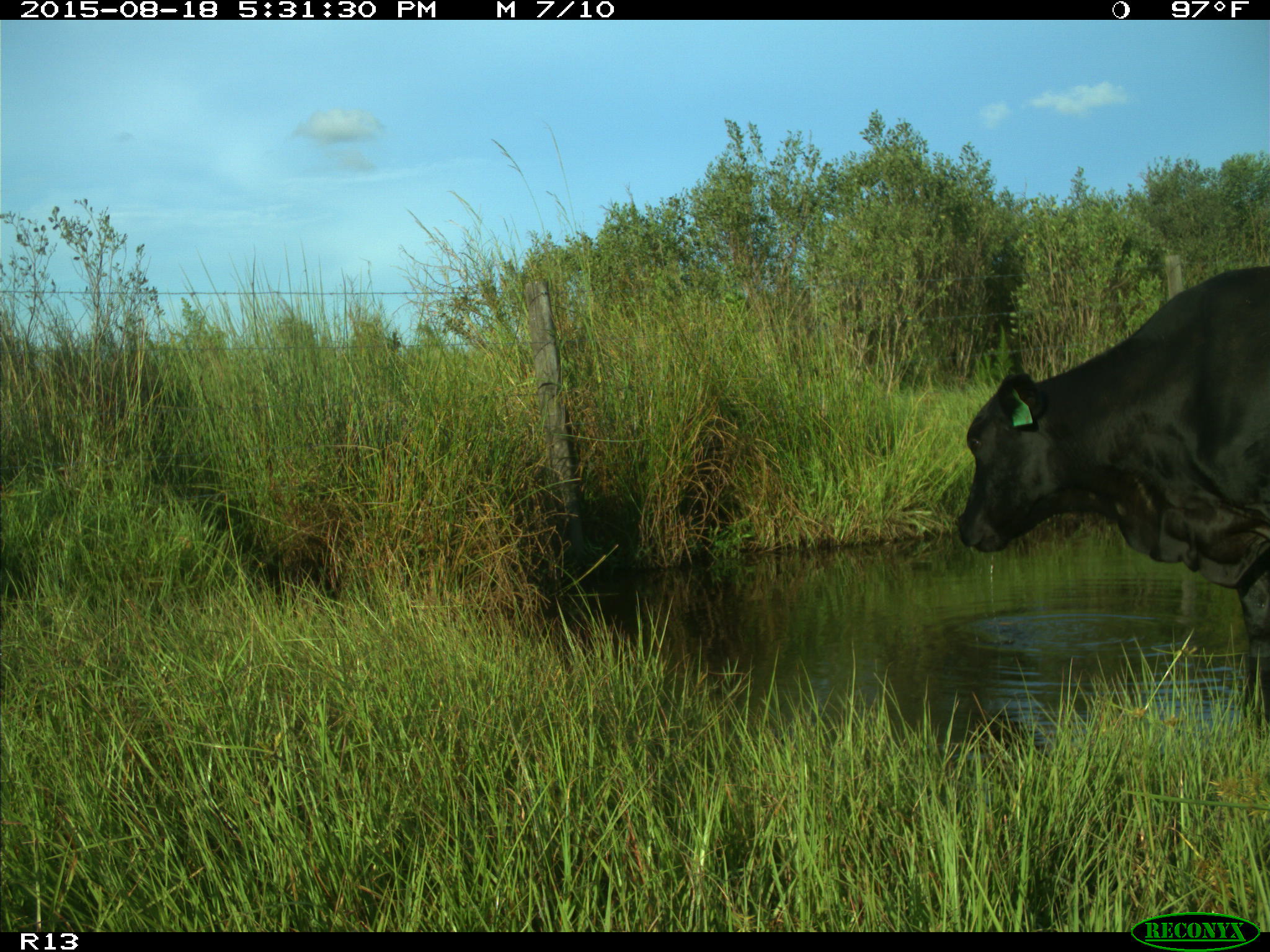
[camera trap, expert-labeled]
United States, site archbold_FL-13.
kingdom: Animalia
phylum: Chordata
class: Mammalia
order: Artiodactyla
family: Bovidae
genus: Bos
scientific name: Bos taurus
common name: domestic cow